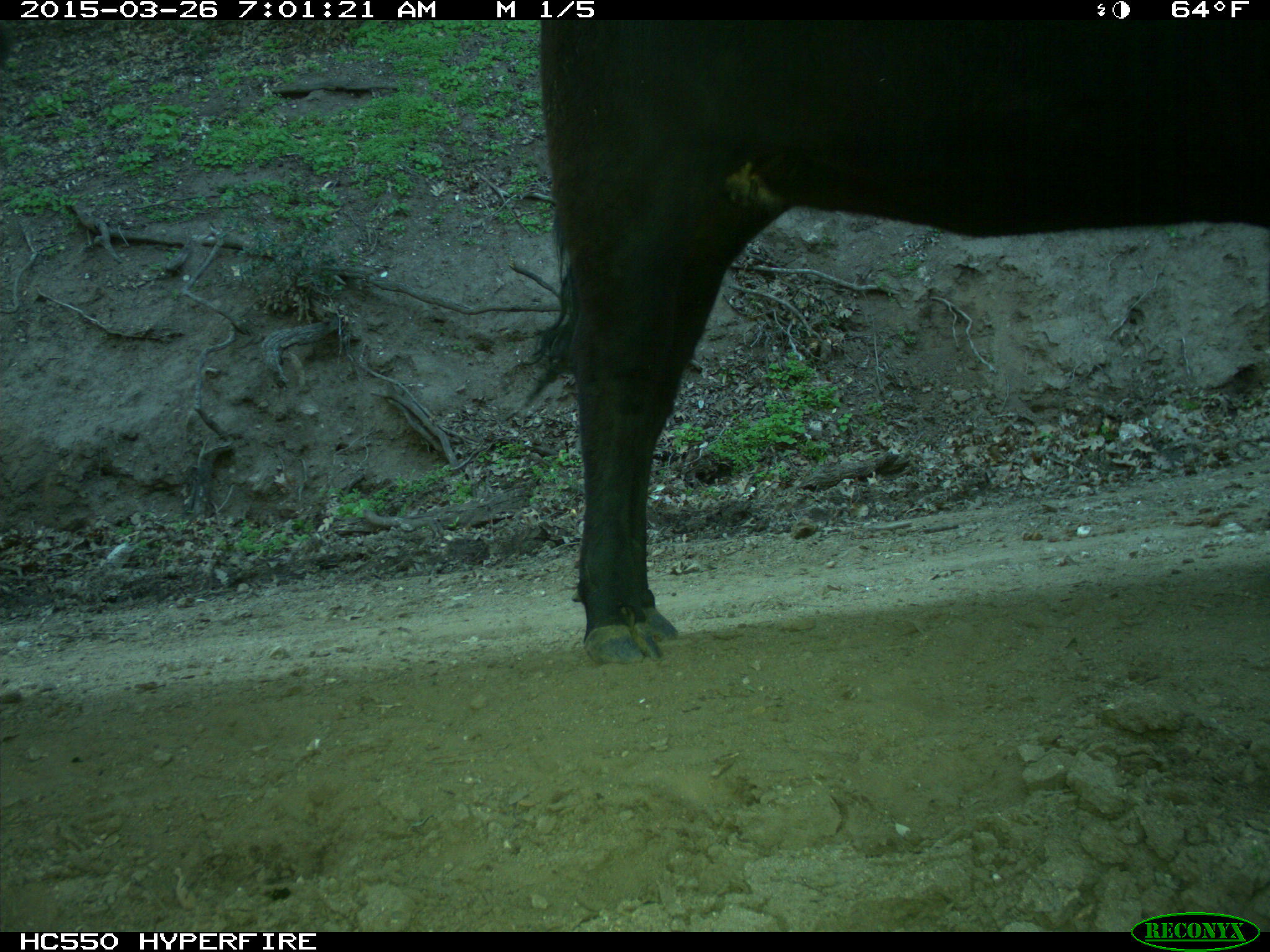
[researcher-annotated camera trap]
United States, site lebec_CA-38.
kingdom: Animalia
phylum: Chordata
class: Mammalia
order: Artiodactyla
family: Bovidae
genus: Bos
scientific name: Bos taurus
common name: domestic cow